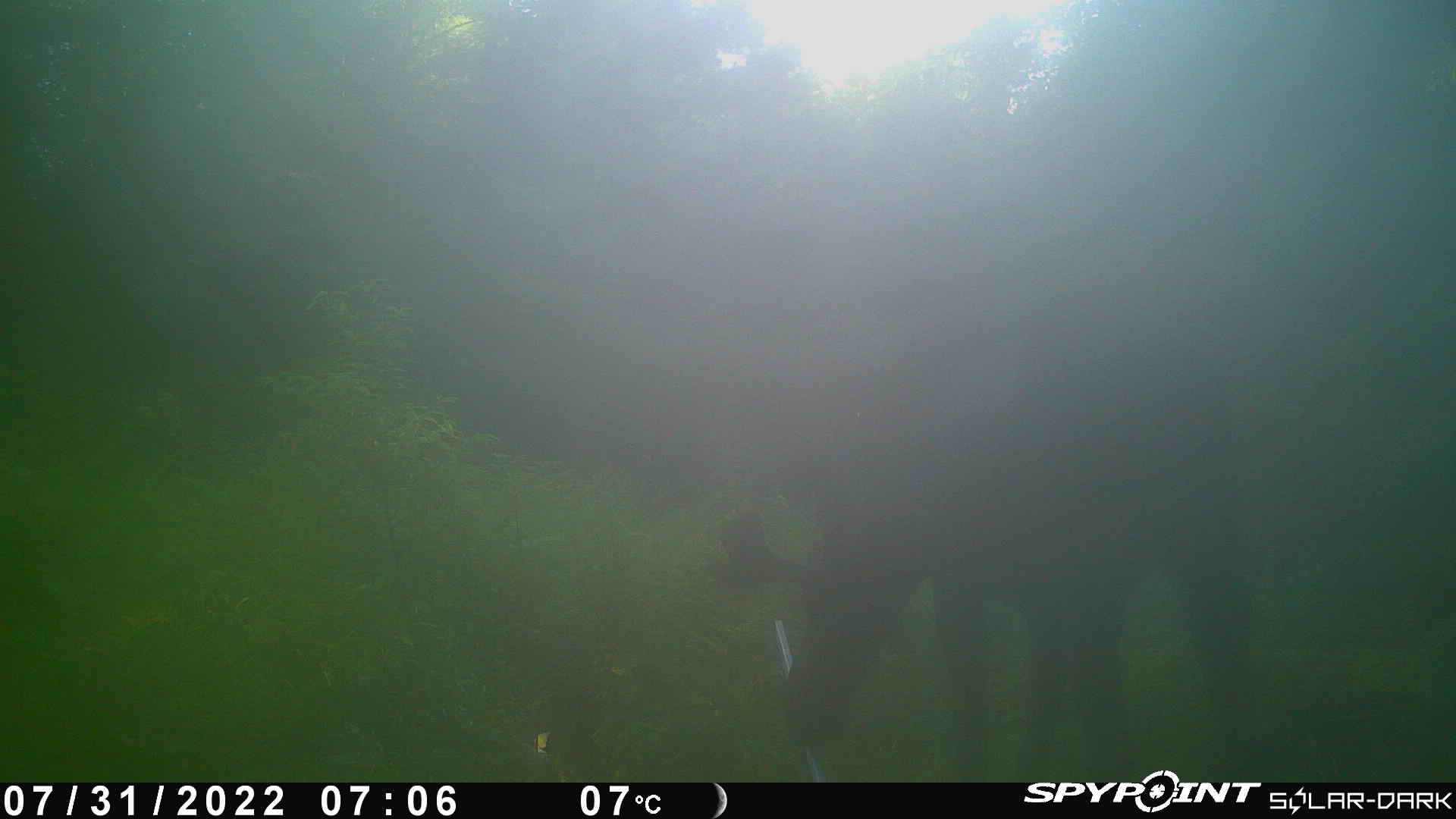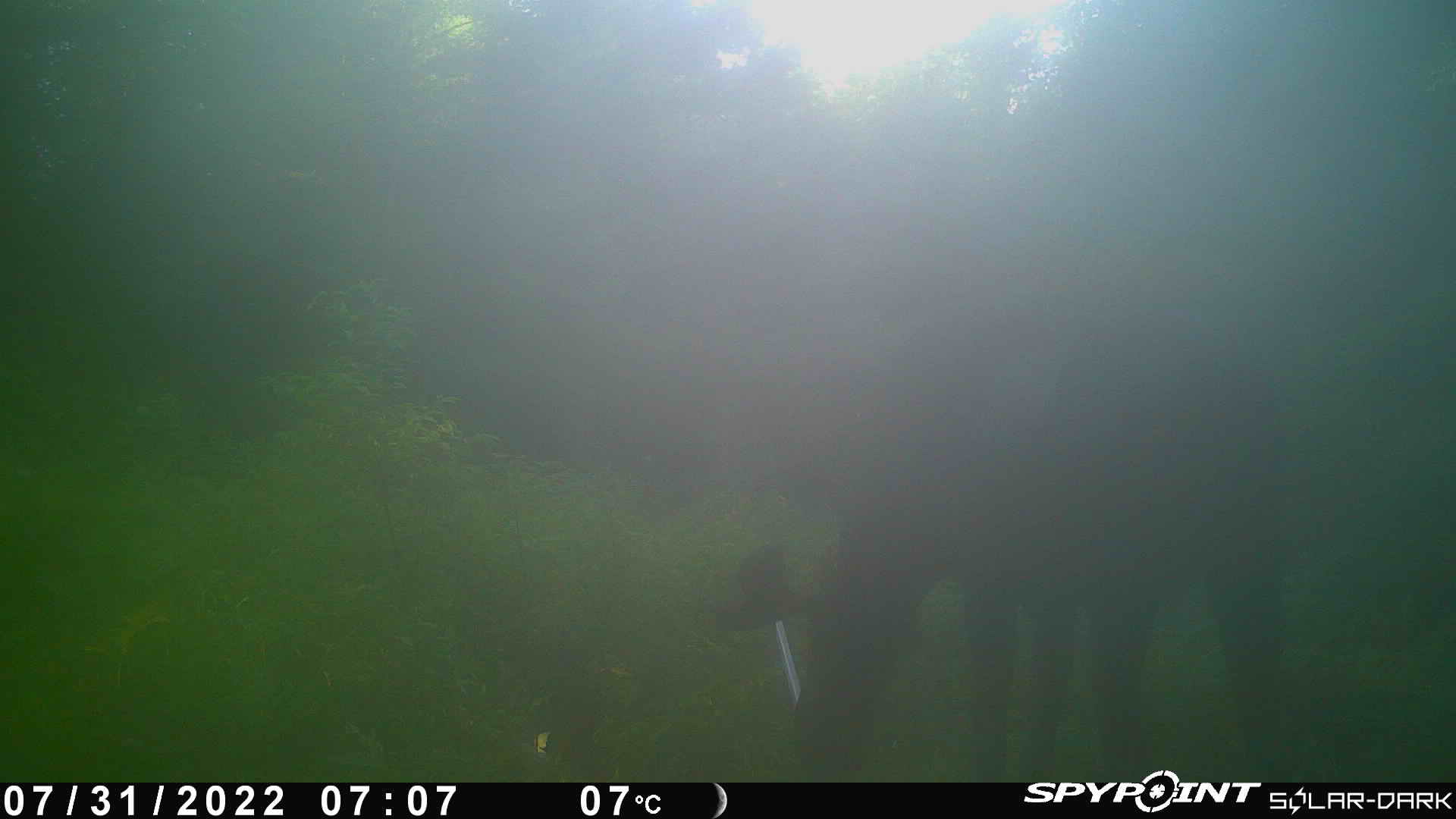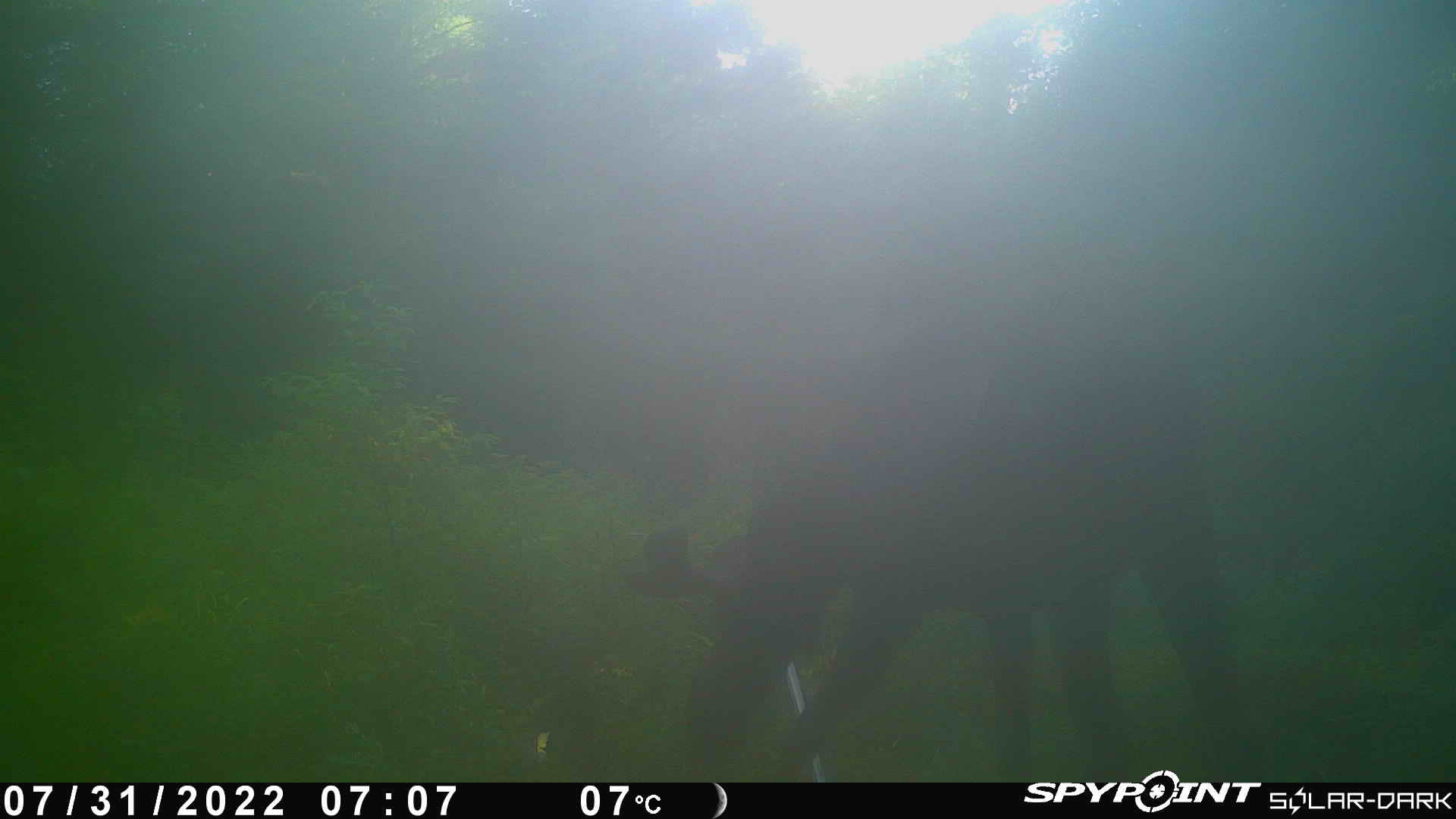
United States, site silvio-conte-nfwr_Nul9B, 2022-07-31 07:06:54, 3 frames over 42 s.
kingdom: Animalia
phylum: Chordata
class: Mammalia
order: Artiodactyla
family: Cervidae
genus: Alces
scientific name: Alces alces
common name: moose